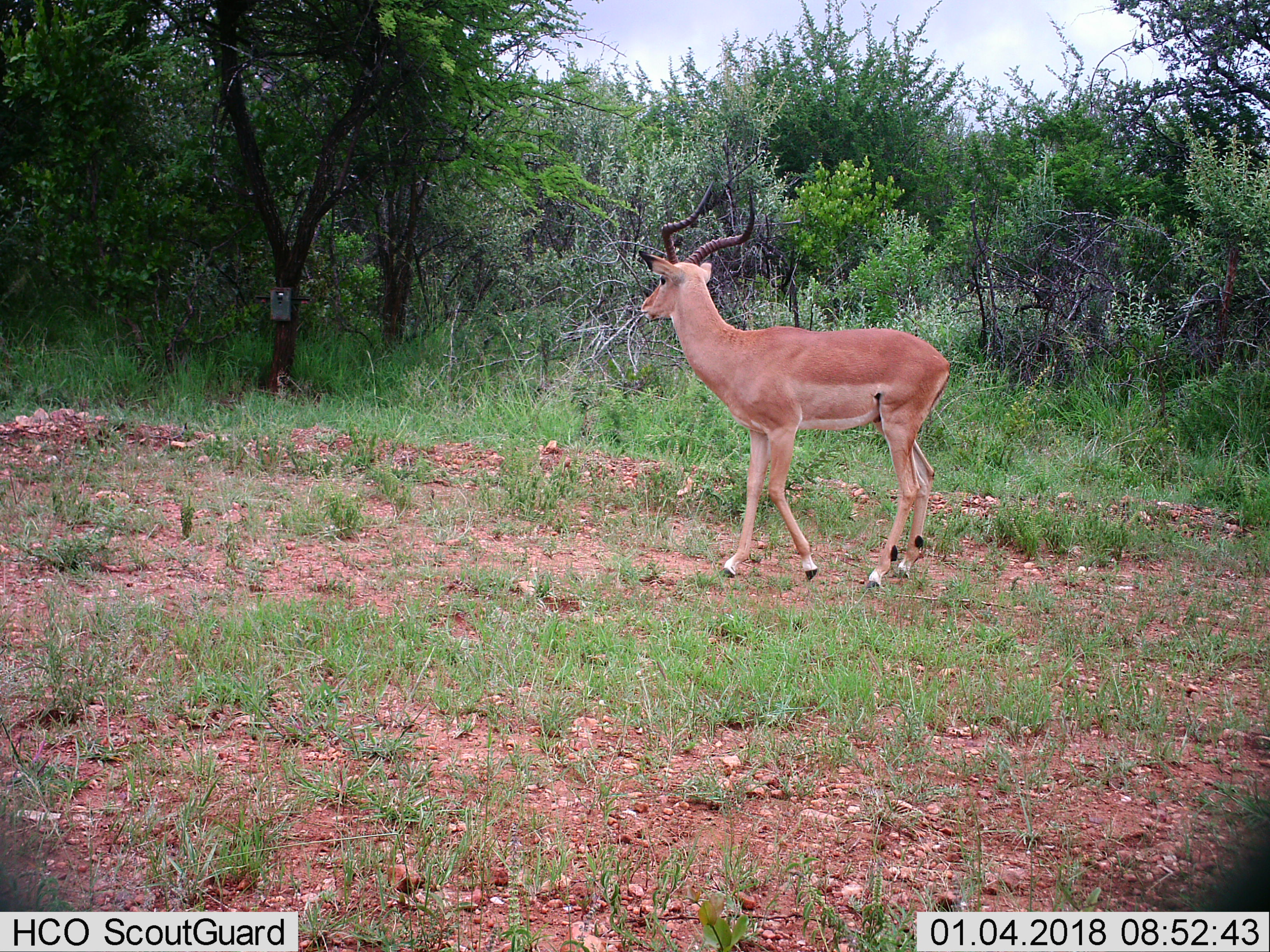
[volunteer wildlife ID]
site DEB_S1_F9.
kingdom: Animalia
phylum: Chordata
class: Mammalia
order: Artiodactyla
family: Bovidae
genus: Aepyceros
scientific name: Aepyceros melampus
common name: impala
Impala (Aepyceros melampus), count 1. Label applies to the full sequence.